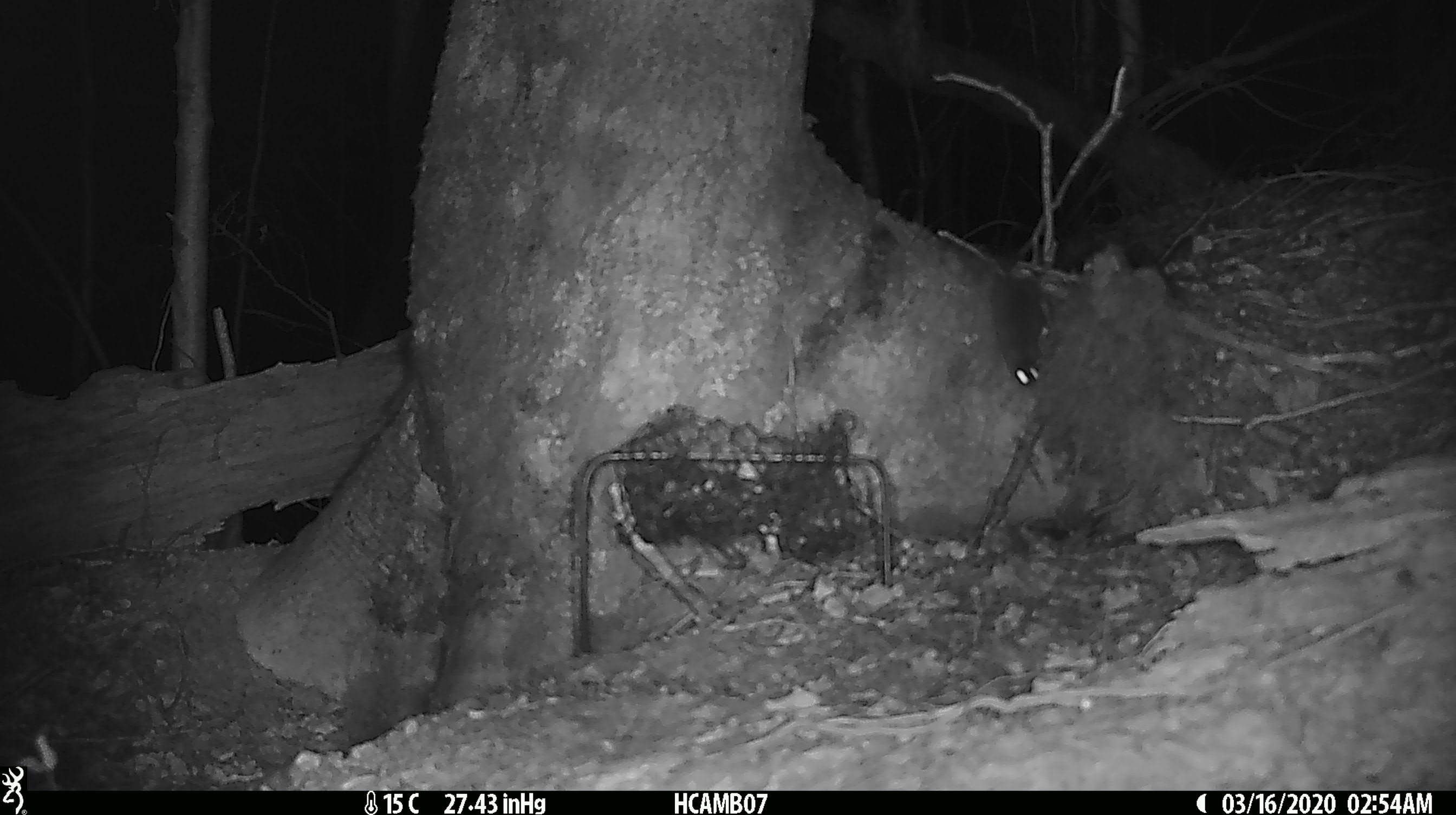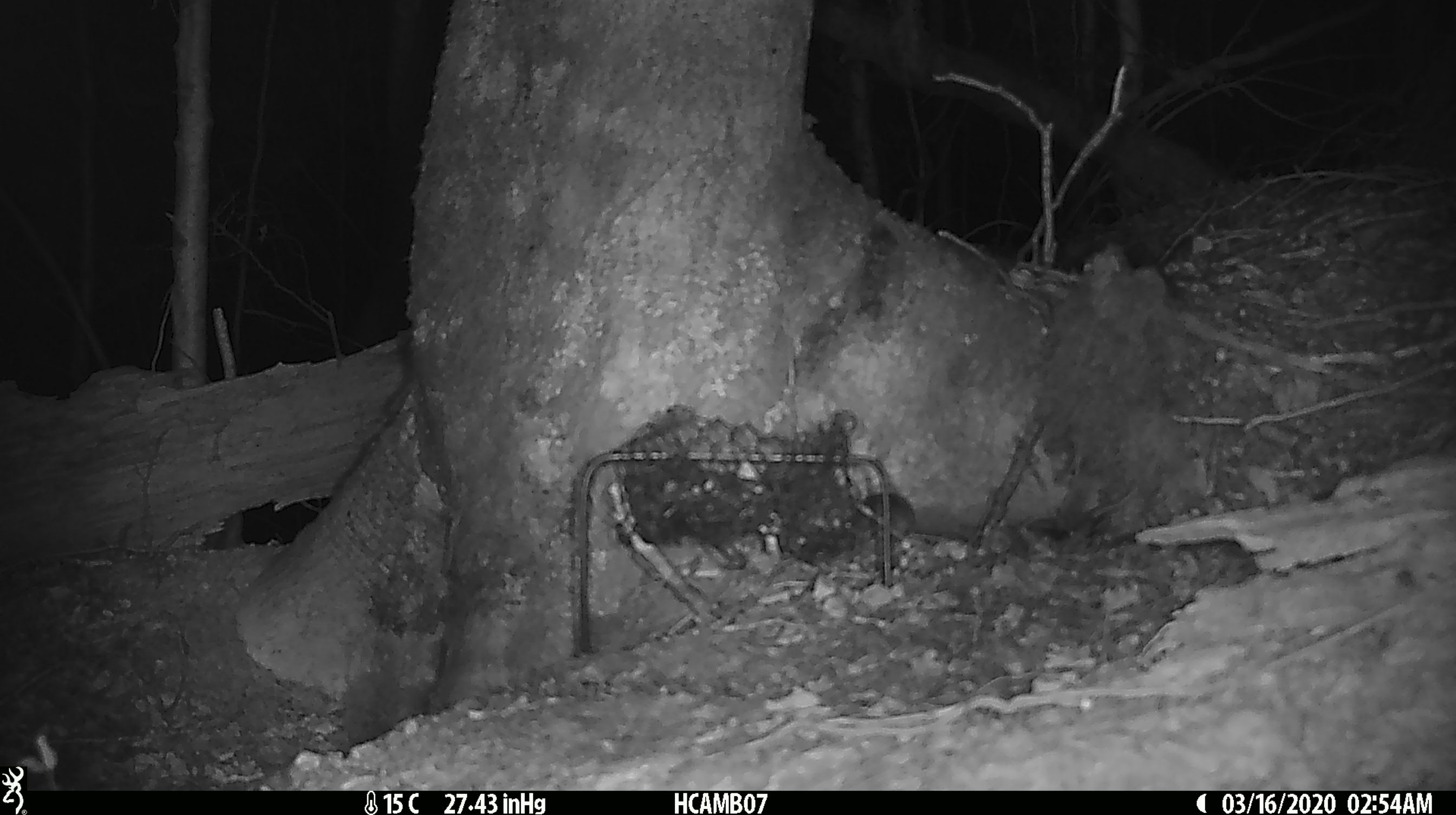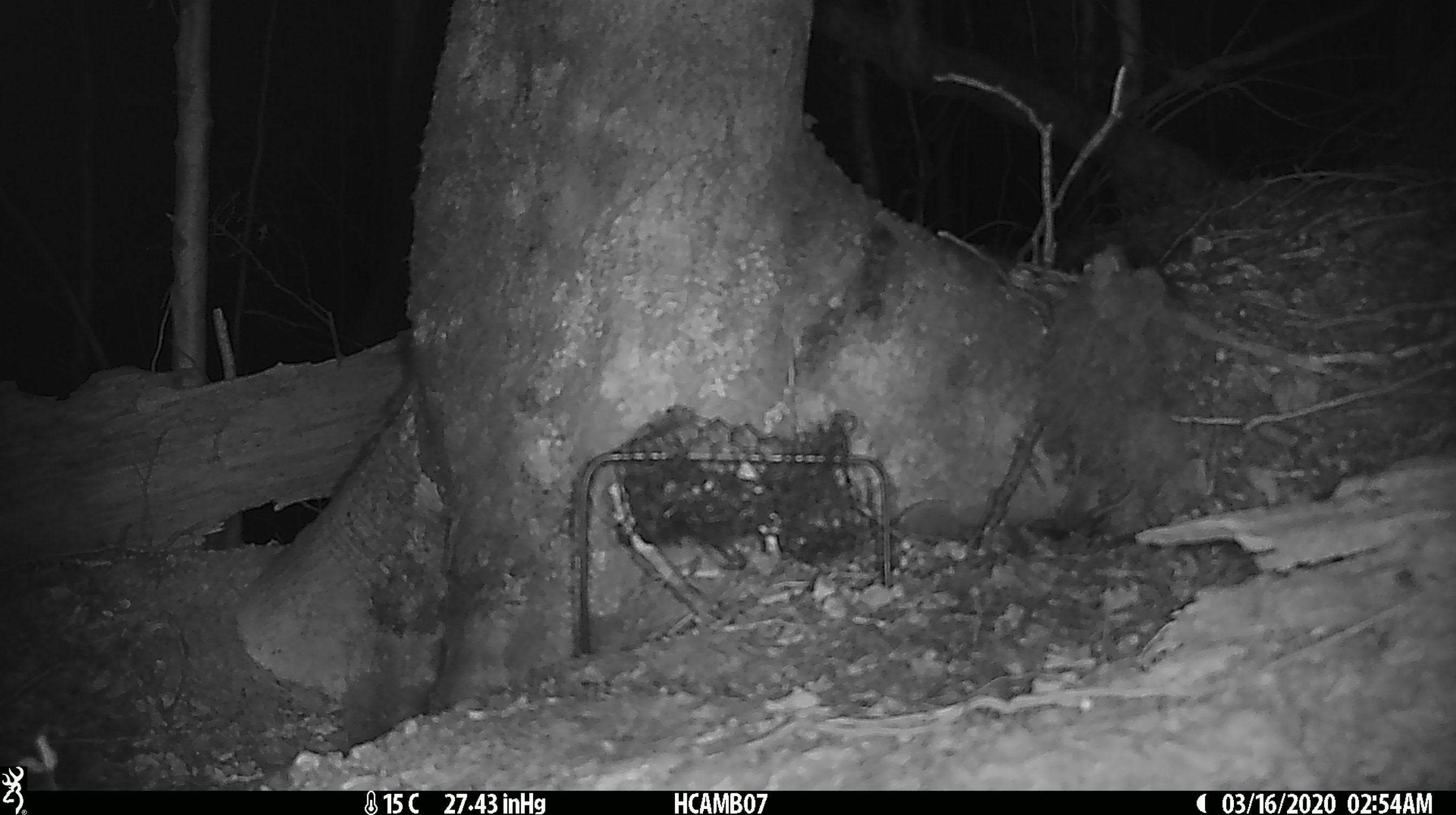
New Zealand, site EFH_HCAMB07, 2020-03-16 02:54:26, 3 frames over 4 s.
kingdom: Animalia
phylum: Chordata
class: Mammalia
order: Rodentia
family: Muridae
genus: Mus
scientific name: Mus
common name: mouse